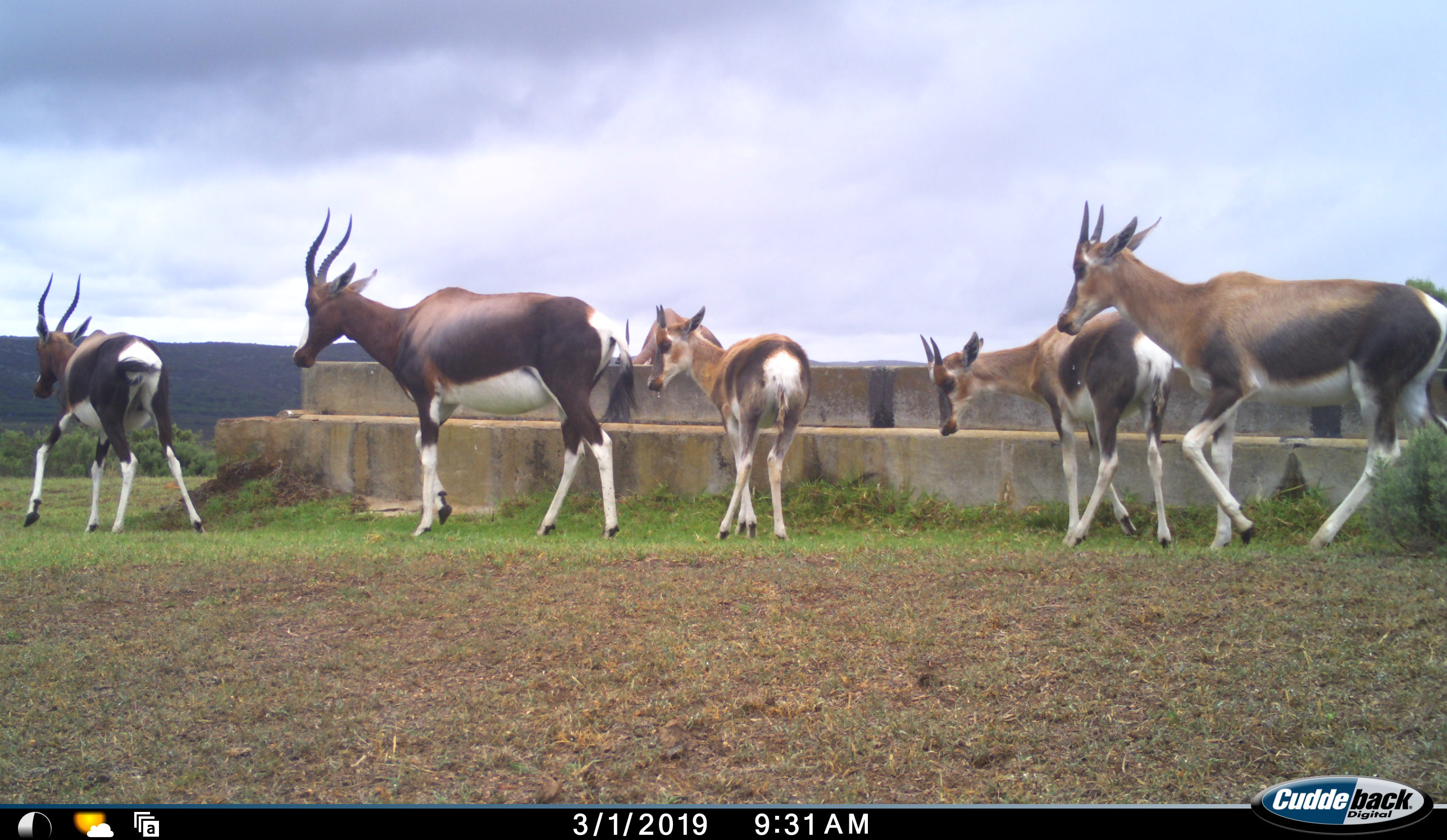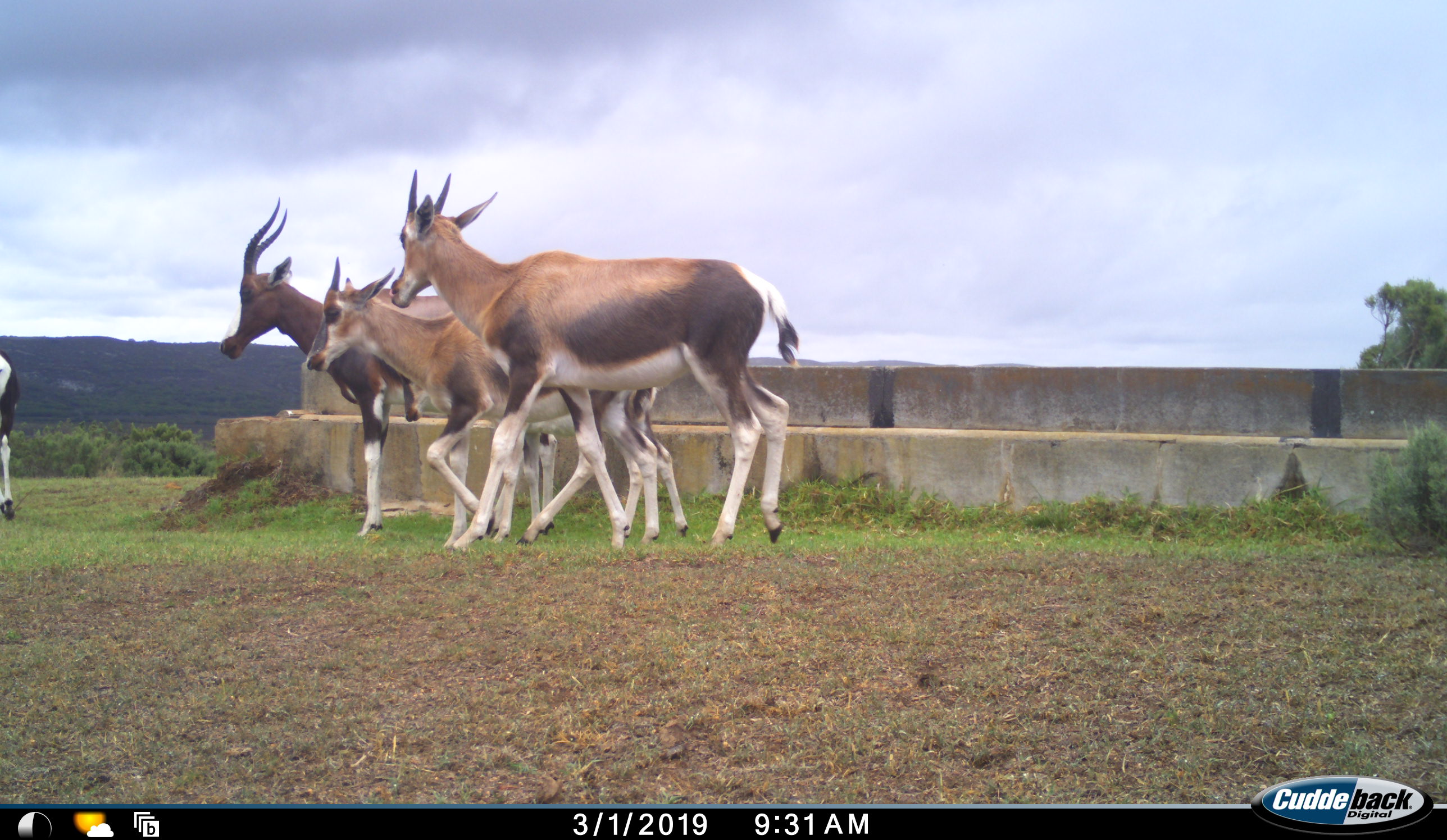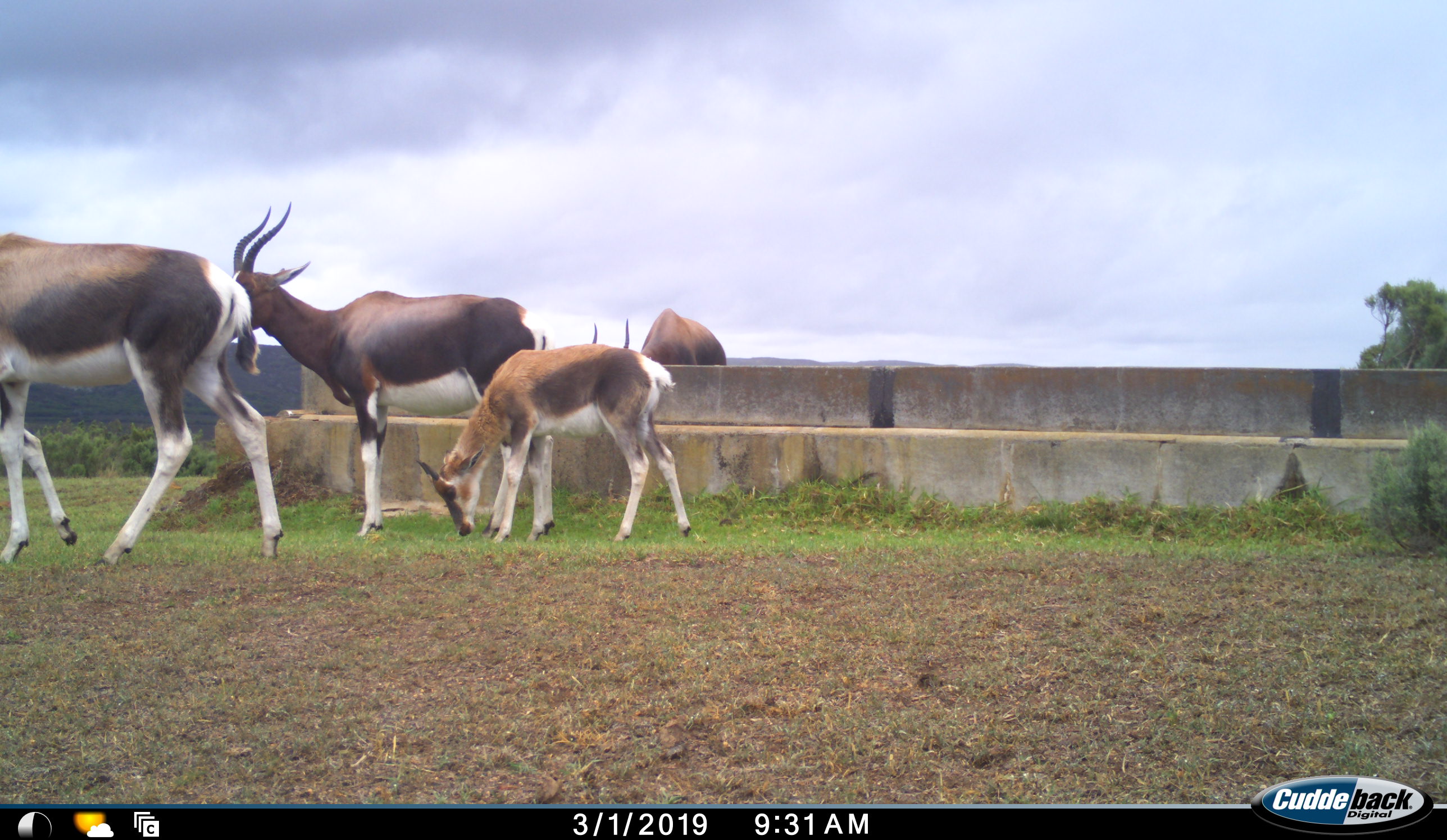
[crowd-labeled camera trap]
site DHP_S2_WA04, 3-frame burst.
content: unidentified animal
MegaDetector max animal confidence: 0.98